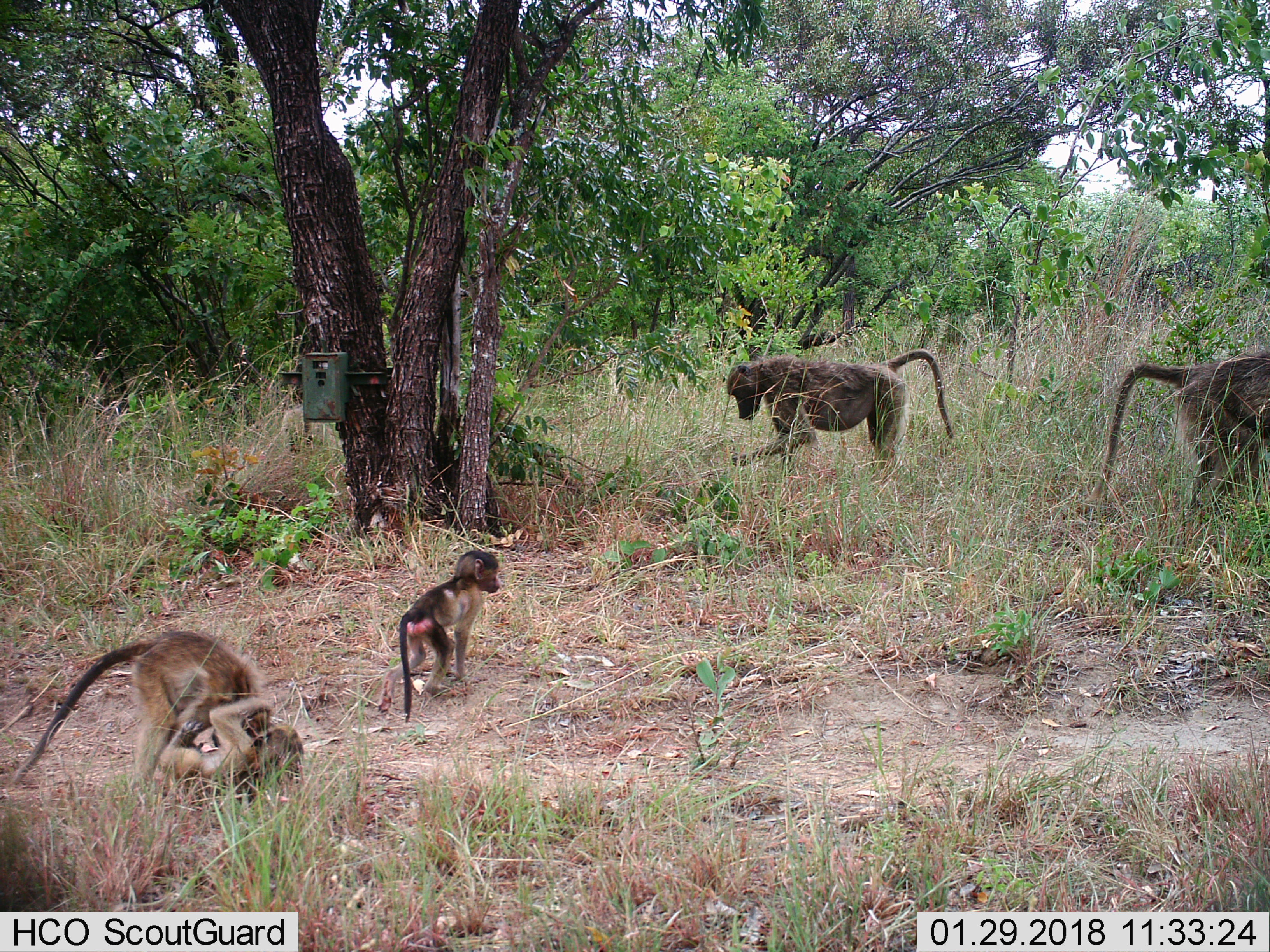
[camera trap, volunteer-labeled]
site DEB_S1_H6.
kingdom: Animalia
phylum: Chordata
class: Mammalia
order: Primates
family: Cercopithecidae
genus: Papio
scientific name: Papio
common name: baboon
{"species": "baboon (Papio)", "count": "5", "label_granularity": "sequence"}